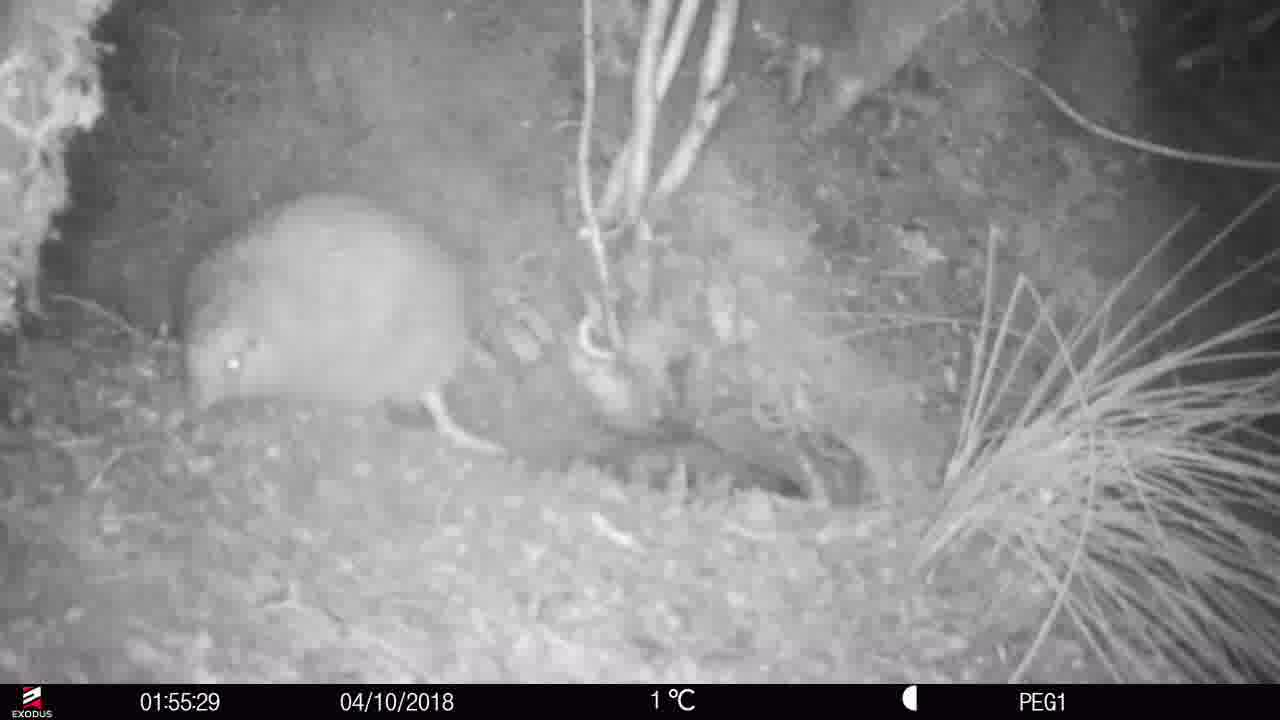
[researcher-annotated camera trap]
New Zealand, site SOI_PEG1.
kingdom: Animalia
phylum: Chordata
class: Aves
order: Apterygiformes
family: Apterygidae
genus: Apteryx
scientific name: Apteryx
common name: kiwi